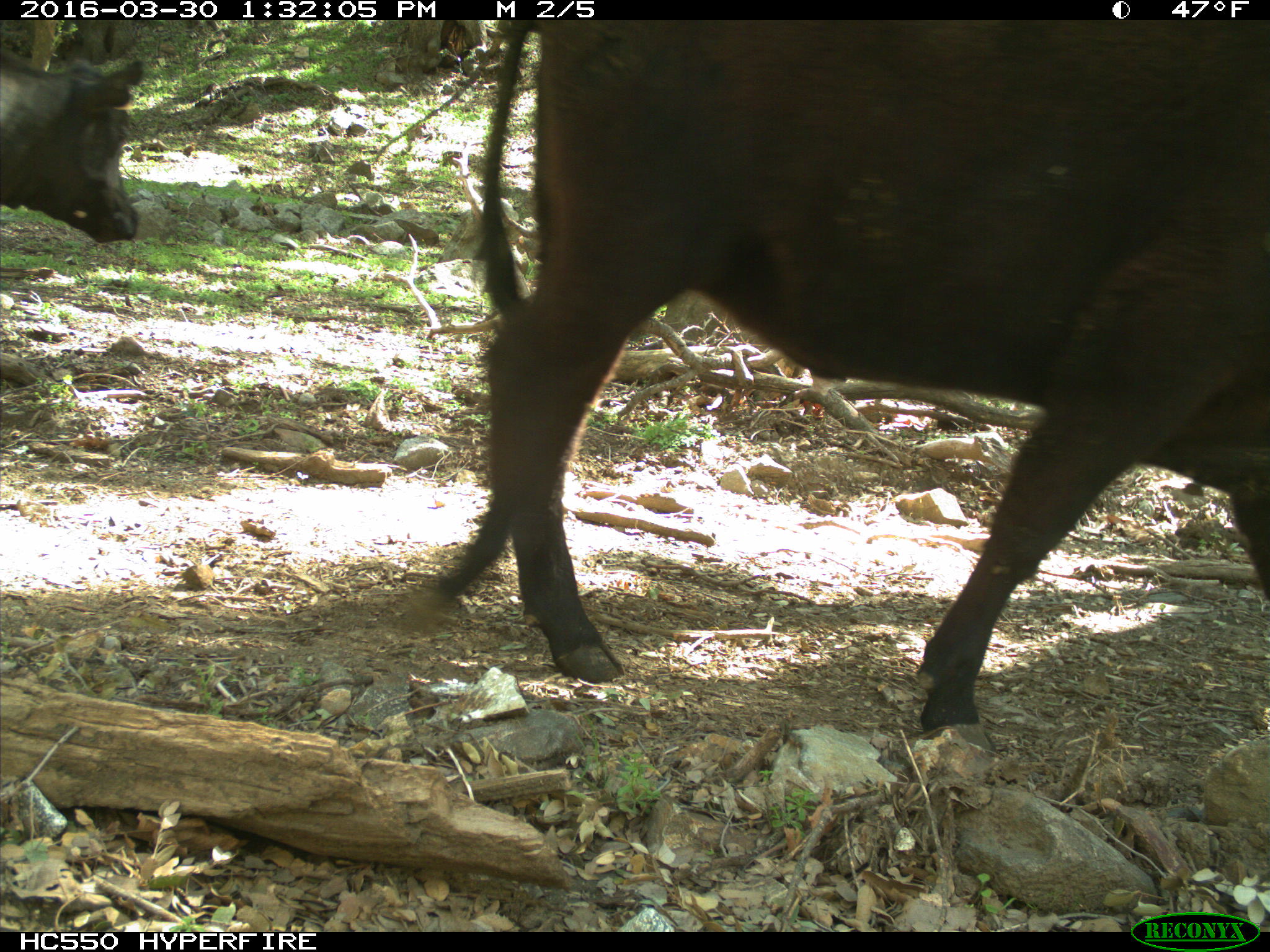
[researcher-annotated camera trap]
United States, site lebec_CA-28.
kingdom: Animalia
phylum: Chordata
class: Mammalia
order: Artiodactyla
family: Bovidae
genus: Bos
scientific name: Bos taurus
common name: domestic cow